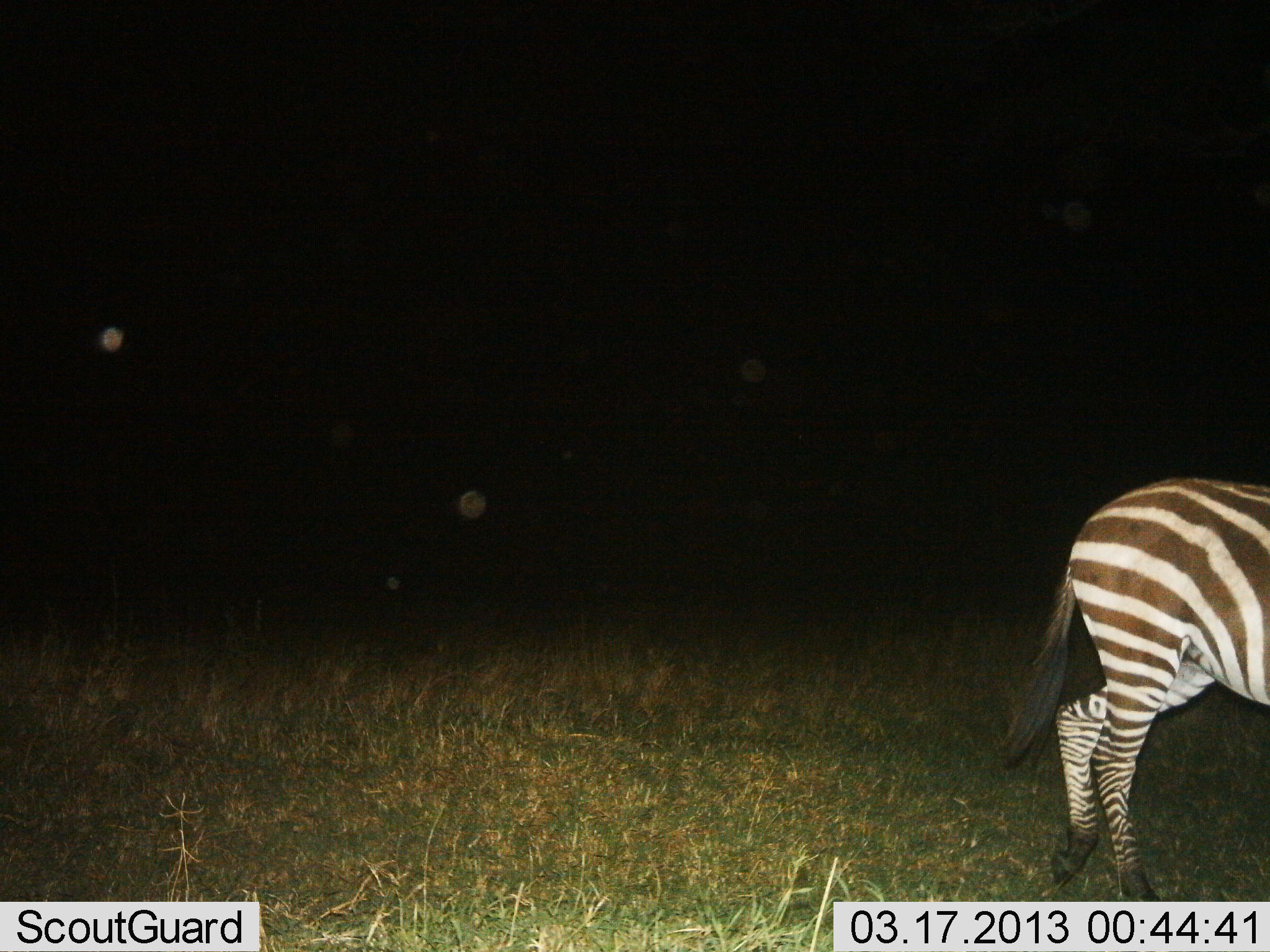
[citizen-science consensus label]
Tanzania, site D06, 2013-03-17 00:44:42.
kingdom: Animalia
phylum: Chordata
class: Mammalia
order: Perissodactyla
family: Equidae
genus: Equus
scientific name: Equus quagga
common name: plains zebra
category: zebra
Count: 1.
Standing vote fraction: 29%.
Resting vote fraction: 0%.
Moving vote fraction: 74%.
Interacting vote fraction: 0%.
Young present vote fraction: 0%.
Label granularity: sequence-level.